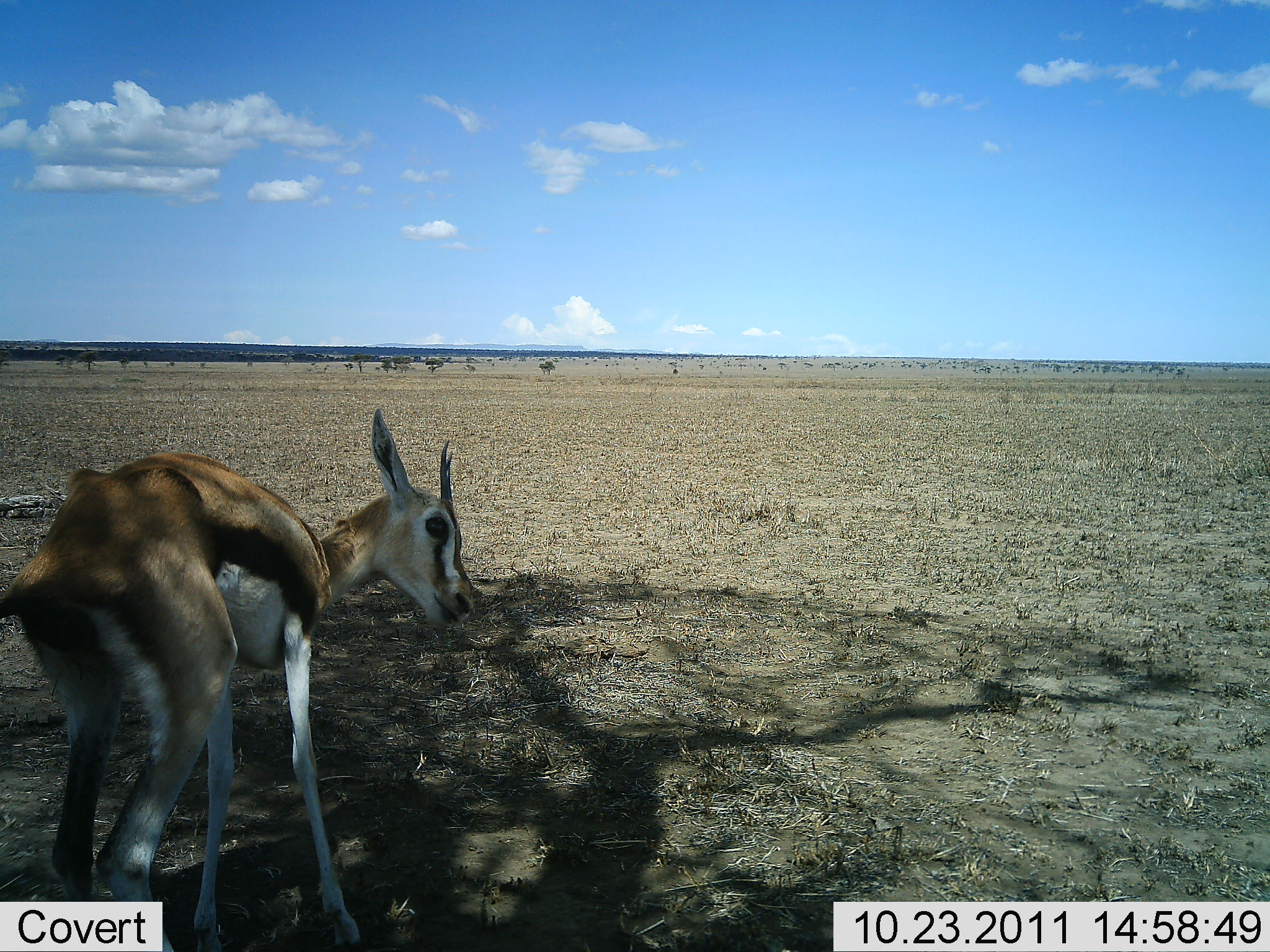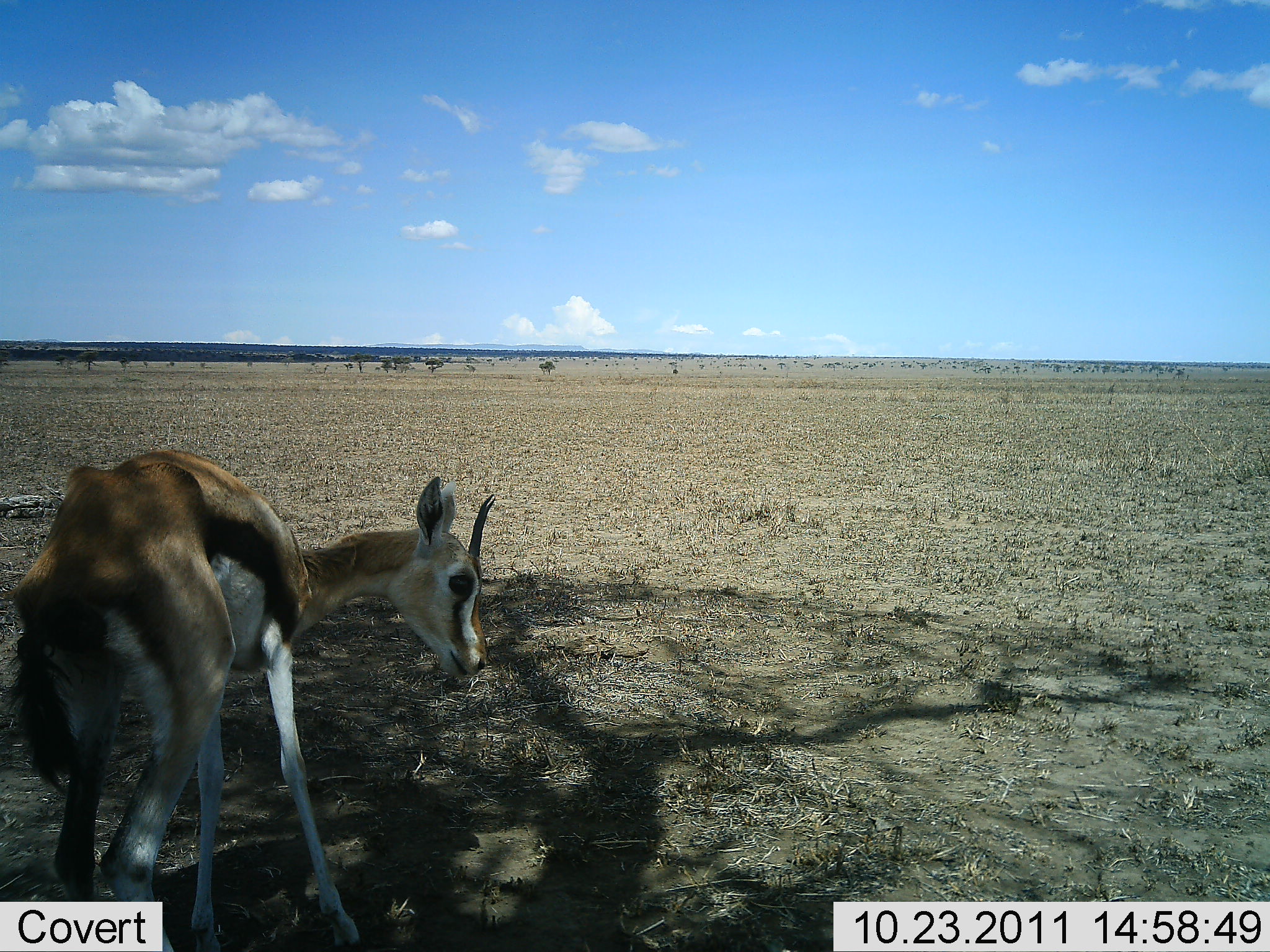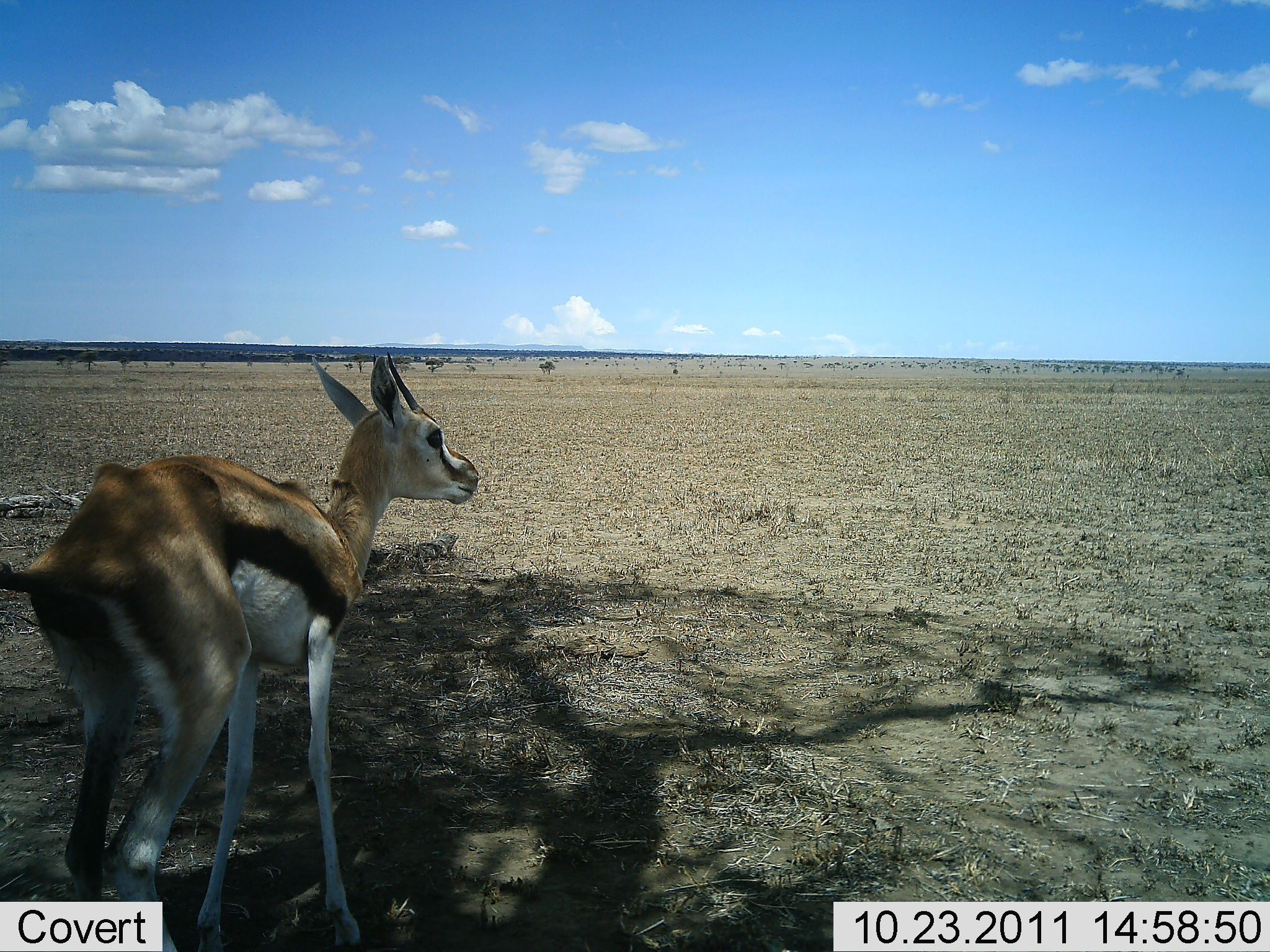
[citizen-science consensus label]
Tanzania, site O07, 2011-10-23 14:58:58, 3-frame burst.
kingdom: Animalia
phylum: Chordata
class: Mammalia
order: Artiodactyla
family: Bovidae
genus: Eudorcas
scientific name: Eudorcas thomsonii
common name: thomson's gazelle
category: gazellethomsons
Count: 1.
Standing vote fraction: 82%.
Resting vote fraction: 0%.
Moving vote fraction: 9%.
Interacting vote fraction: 0%.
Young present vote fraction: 9%.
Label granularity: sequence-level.